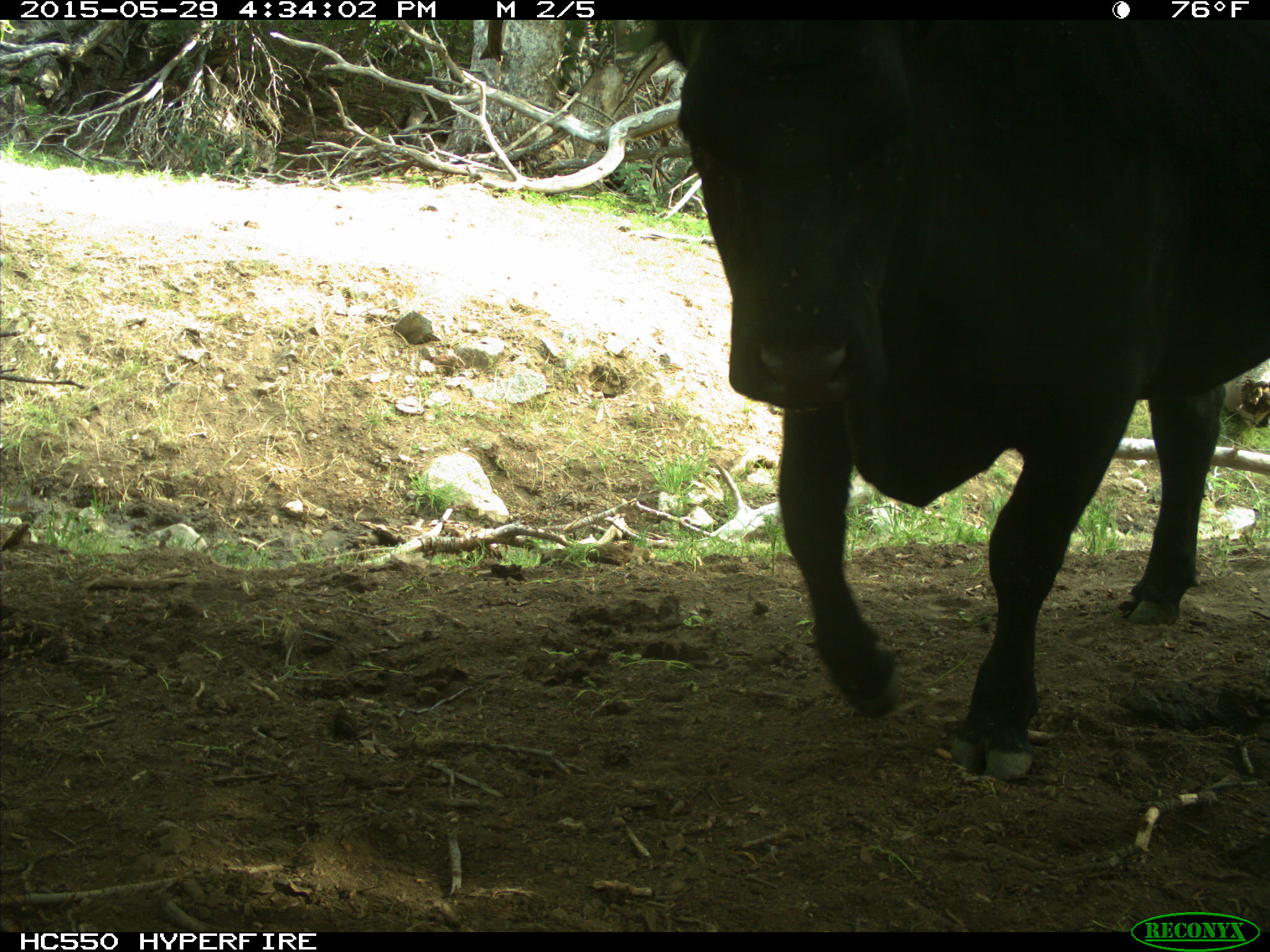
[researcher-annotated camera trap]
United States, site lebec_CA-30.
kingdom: Animalia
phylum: Chordata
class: Mammalia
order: Artiodactyla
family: Bovidae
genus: Bos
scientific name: Bos taurus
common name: domestic cow